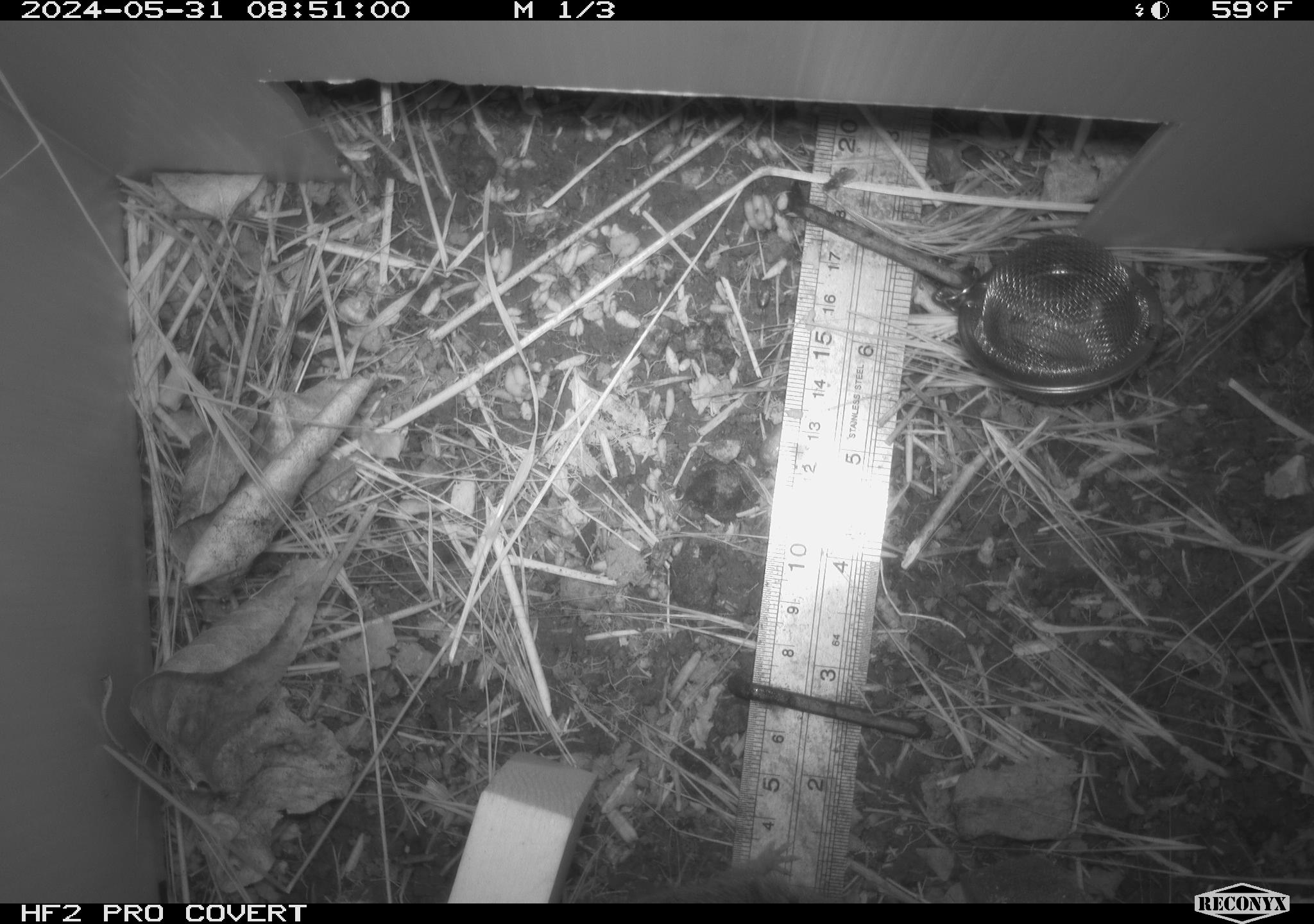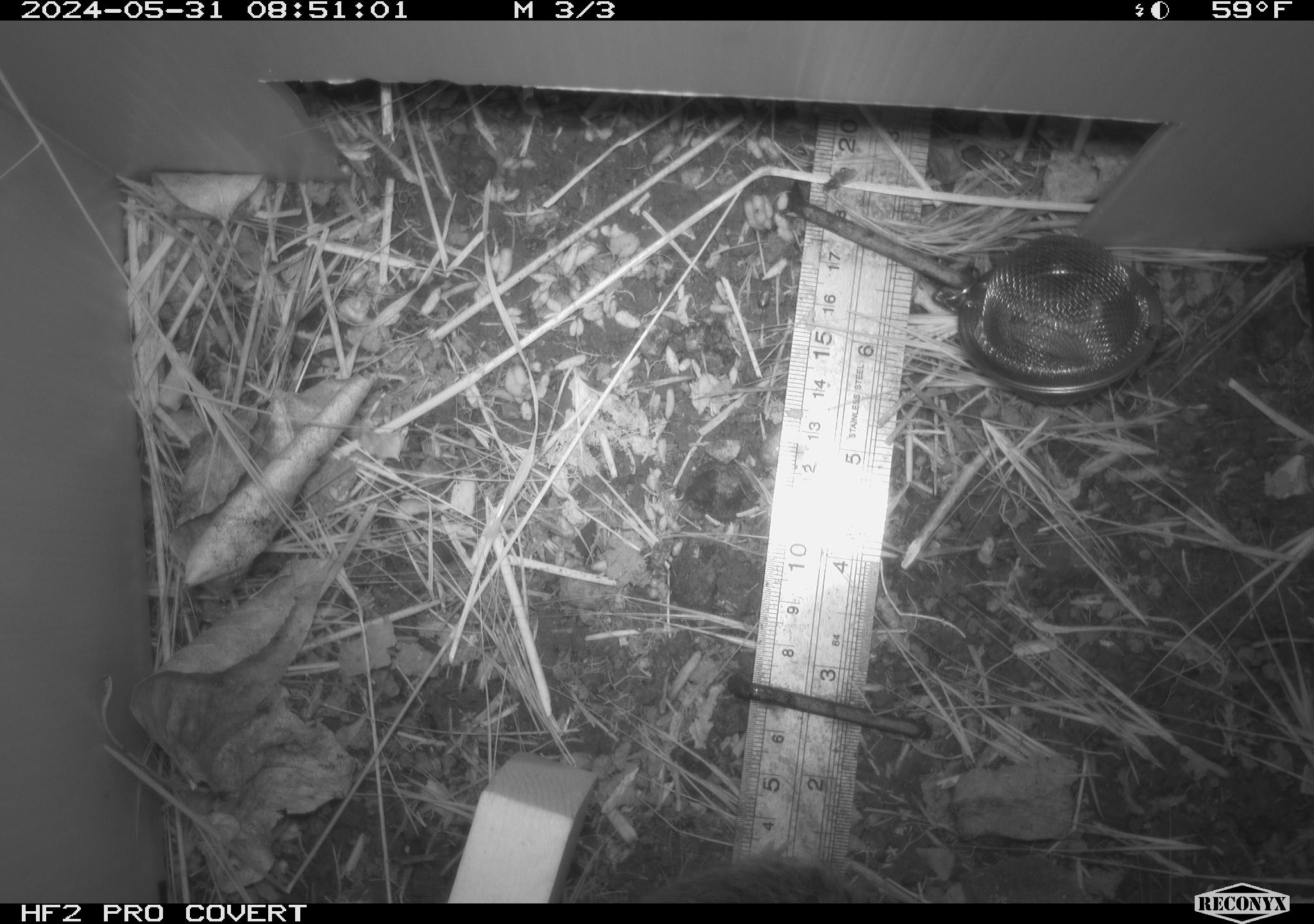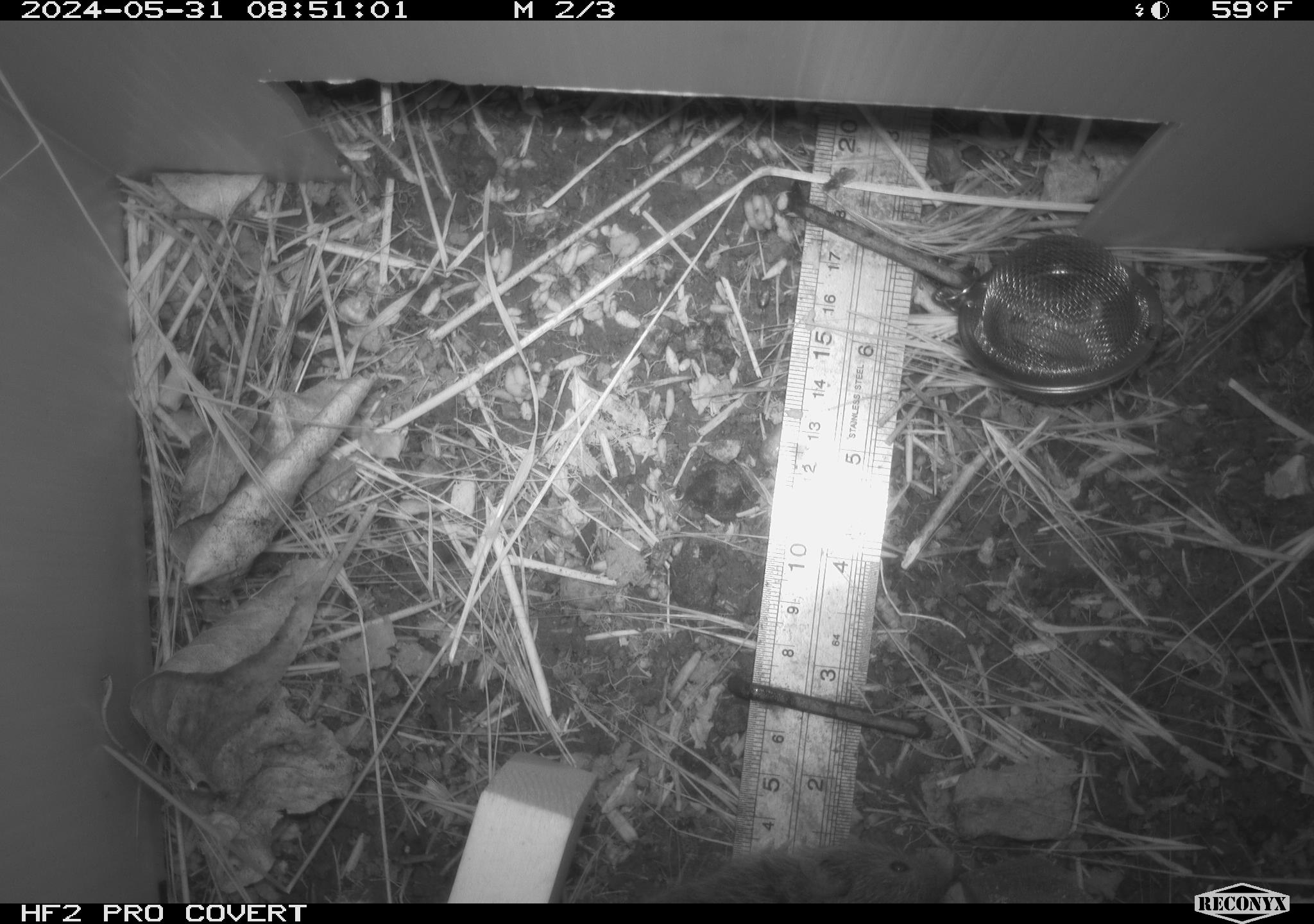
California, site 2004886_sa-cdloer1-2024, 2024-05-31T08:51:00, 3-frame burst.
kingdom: Animalia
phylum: Chordata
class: Mammalia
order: Rodentia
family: Cricetidae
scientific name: Arvicolinae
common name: voles, lemmings, and muskrats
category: arvicolinae subfamily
Arvicolinae subfamily (voles, lemmings, and muskrats) (Arvicolinae).